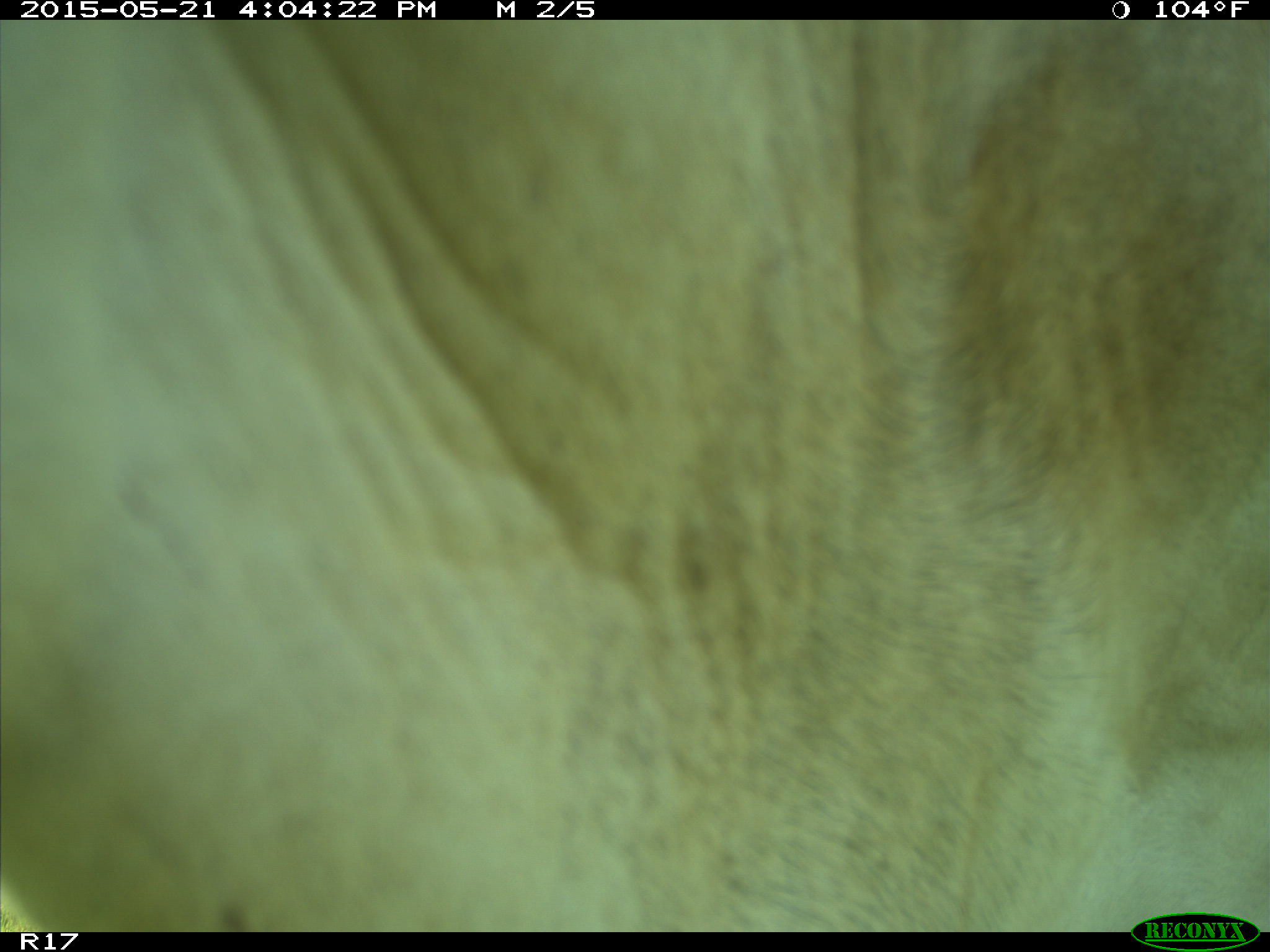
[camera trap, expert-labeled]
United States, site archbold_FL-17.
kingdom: Animalia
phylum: Chordata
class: Mammalia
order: Artiodactyla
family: Bovidae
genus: Bos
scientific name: Bos taurus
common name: domestic cow